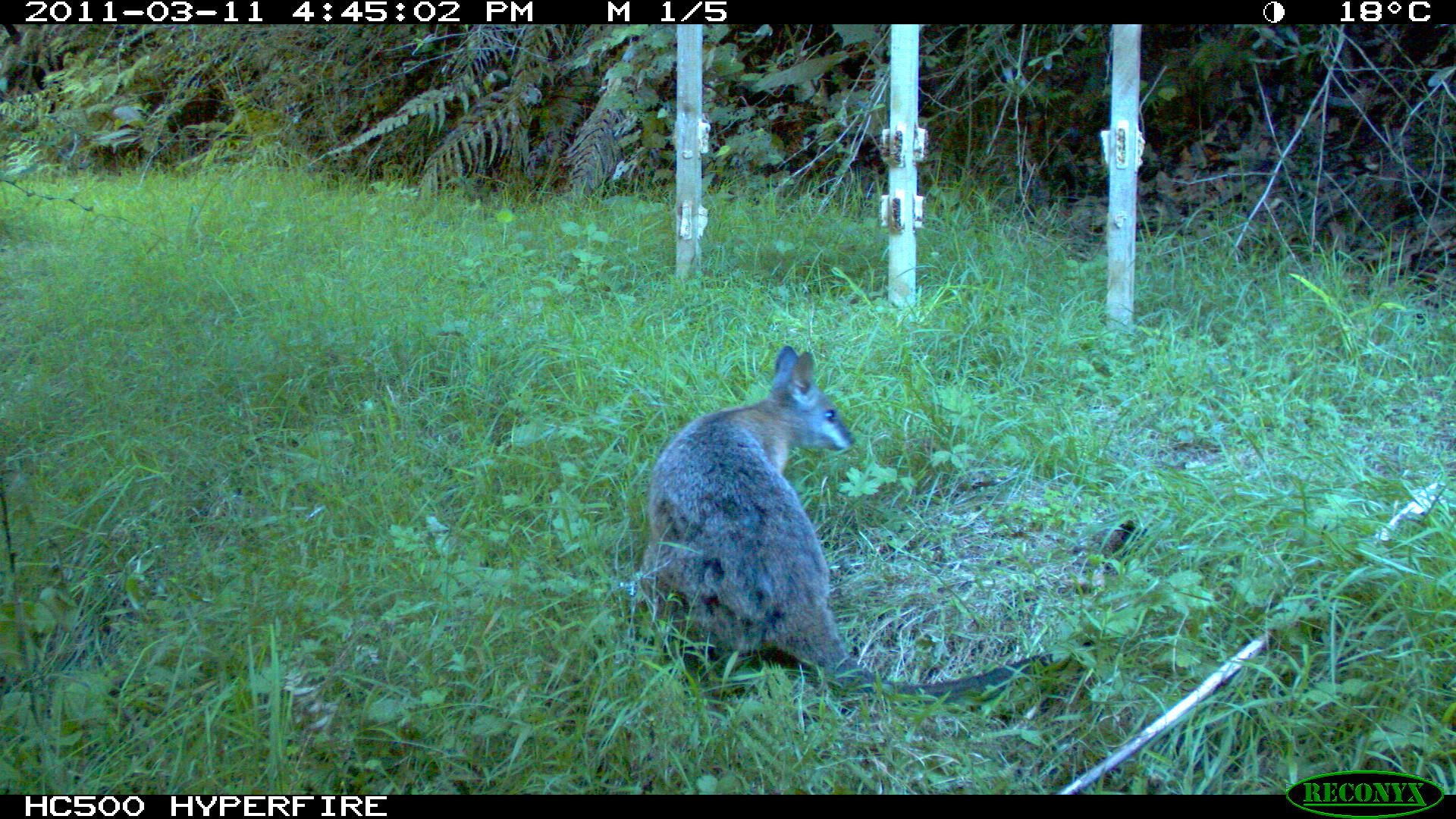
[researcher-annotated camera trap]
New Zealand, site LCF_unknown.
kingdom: Animalia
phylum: Chordata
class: Mammalia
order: Diprotodontia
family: Macropodidae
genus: Notamacropus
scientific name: Notamacropus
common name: wallaby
Wallaby (Notamacropus).